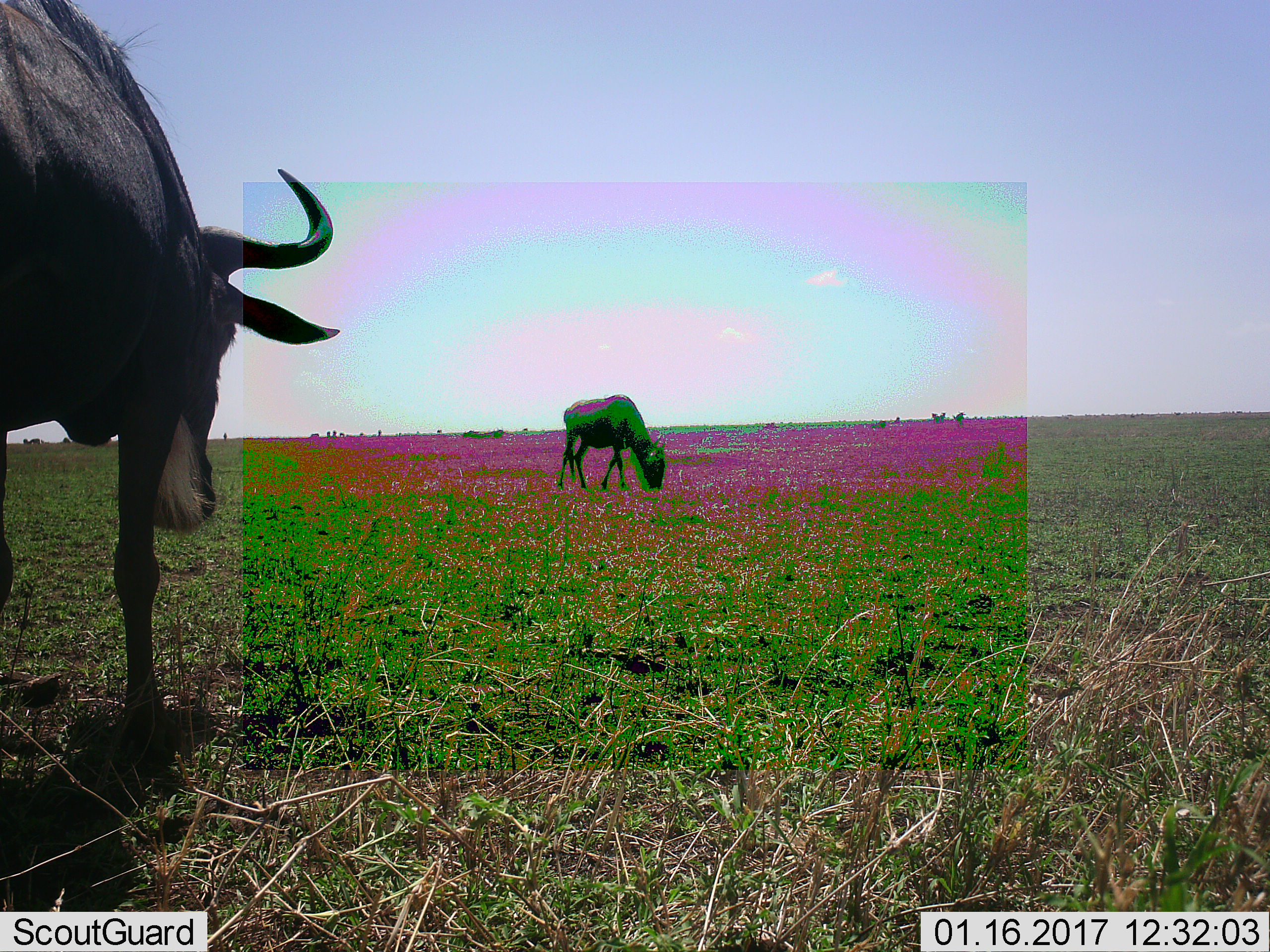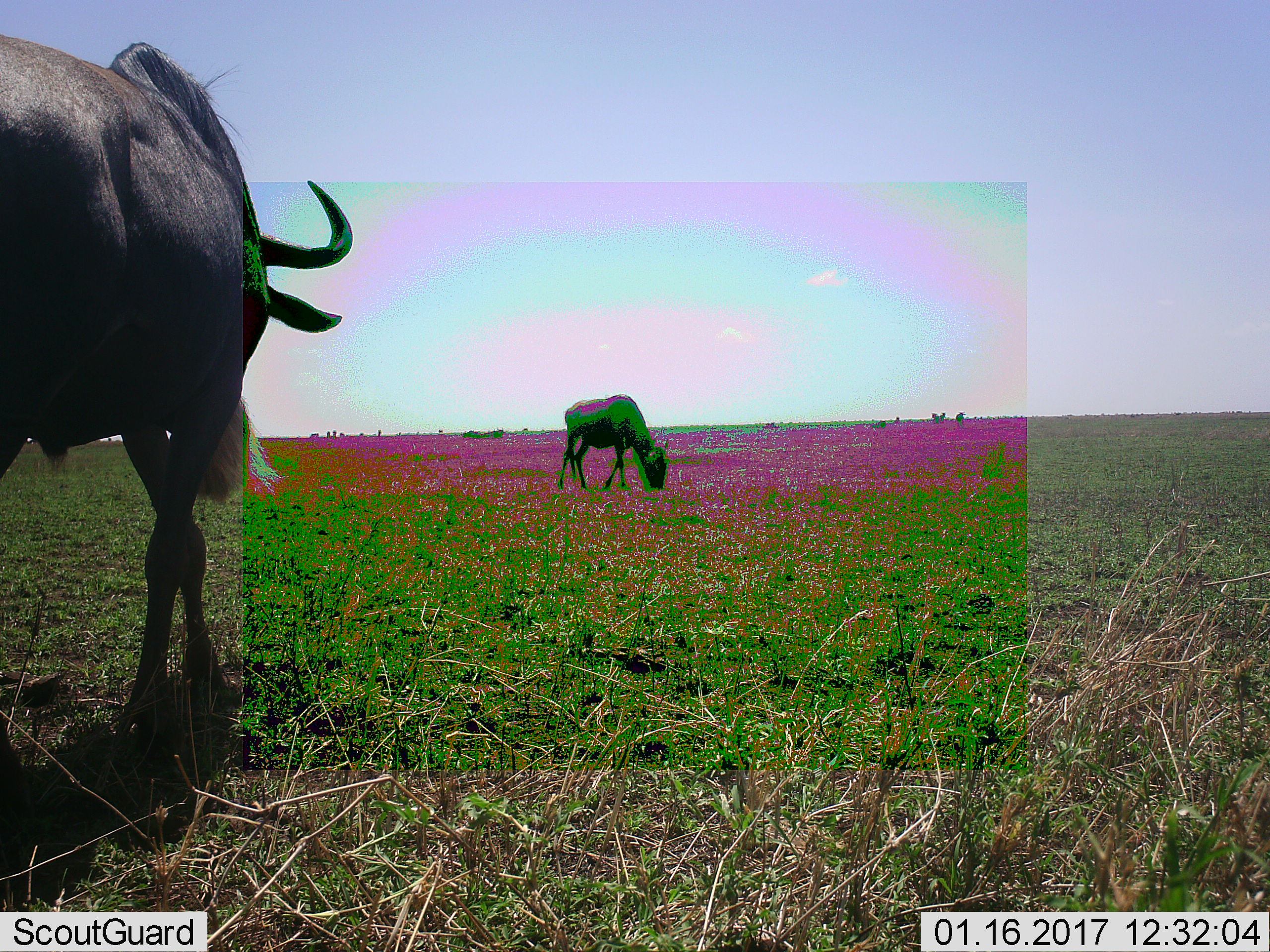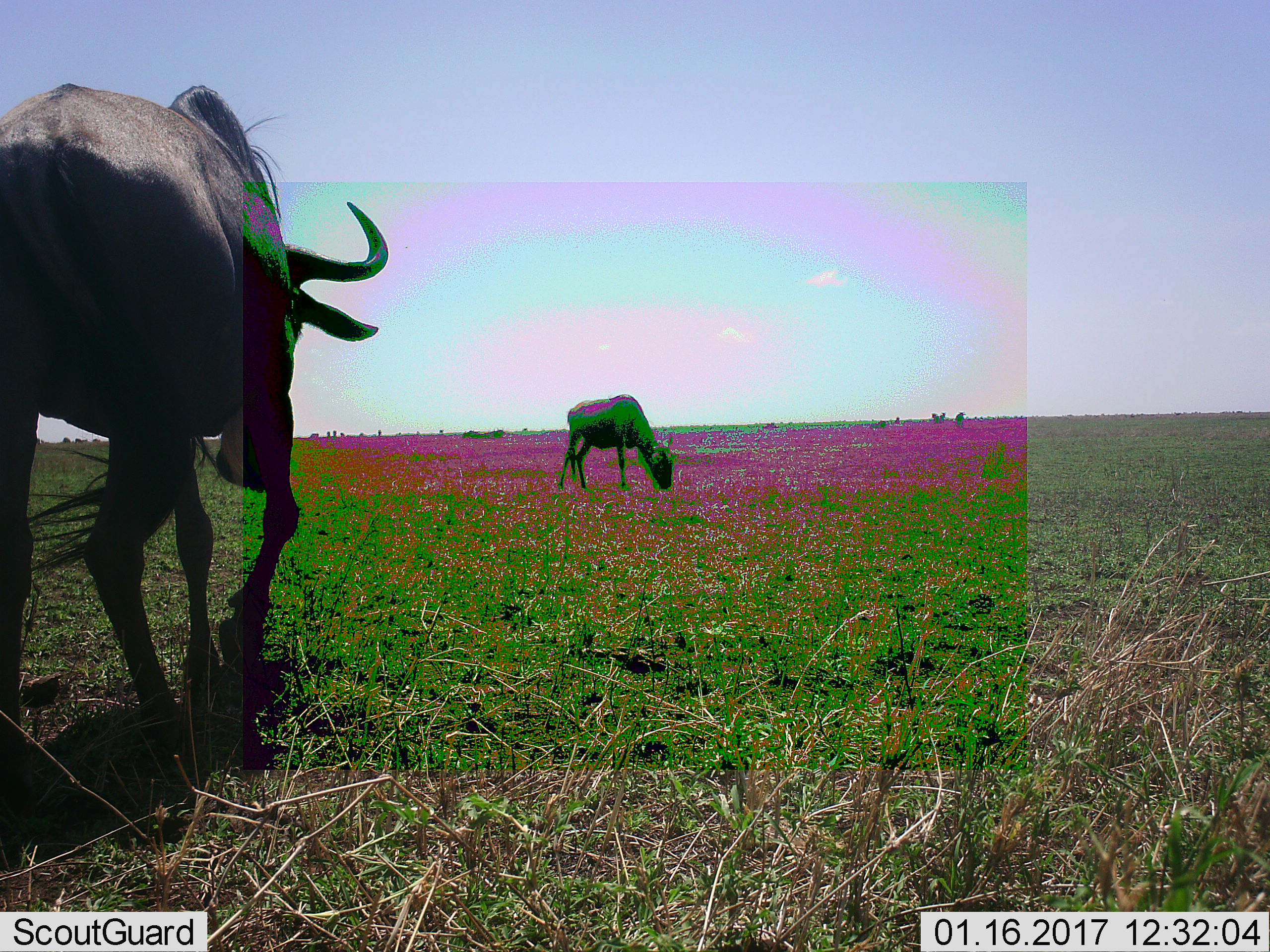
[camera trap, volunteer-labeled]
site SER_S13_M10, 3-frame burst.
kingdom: Animalia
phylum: Chordata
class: Mammalia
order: Artiodactyla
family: Bovidae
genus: Connochaetes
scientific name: Connochaetes taurinus taurinus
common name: blue wildebeest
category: wildebeestblue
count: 2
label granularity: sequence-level